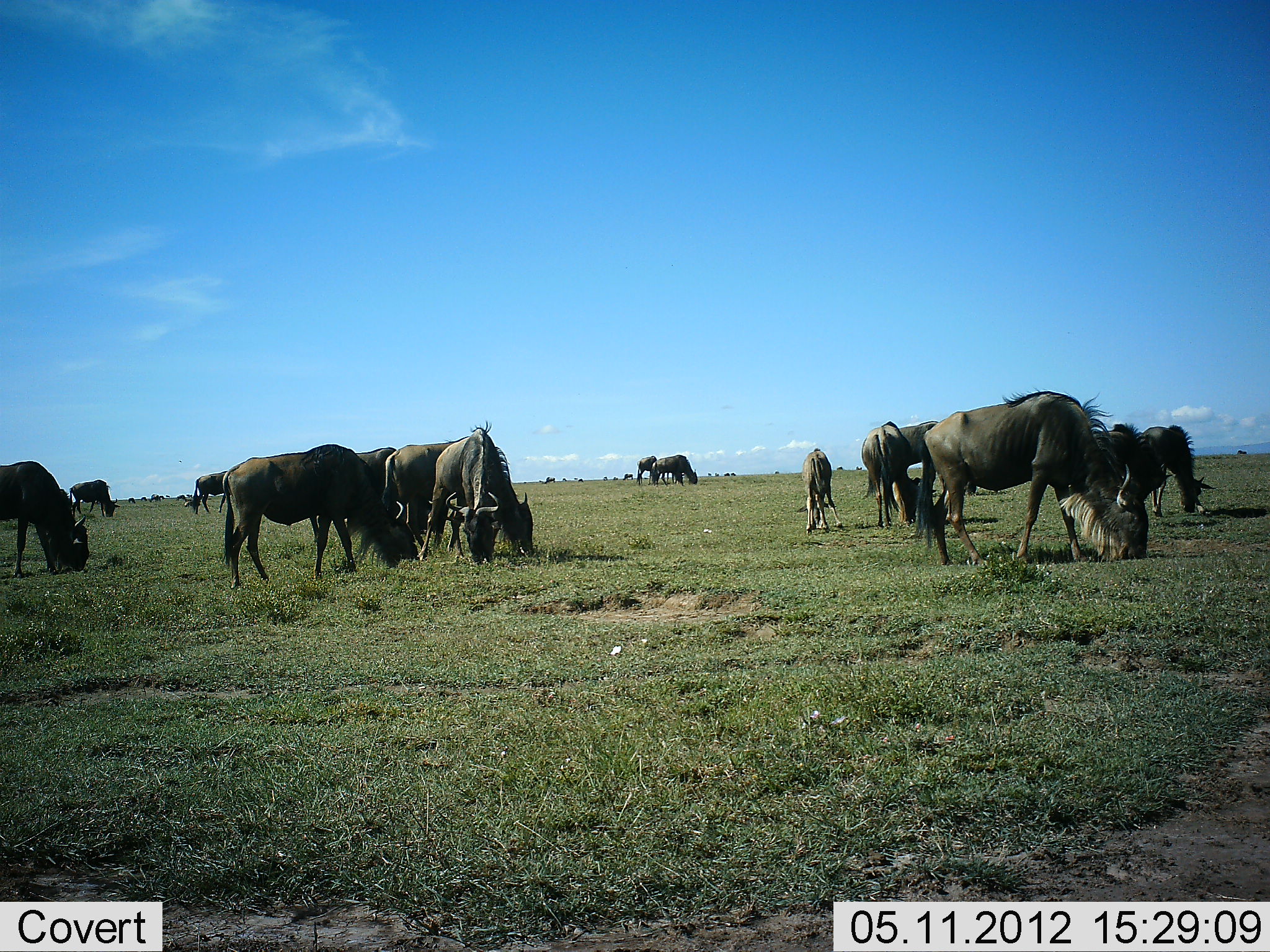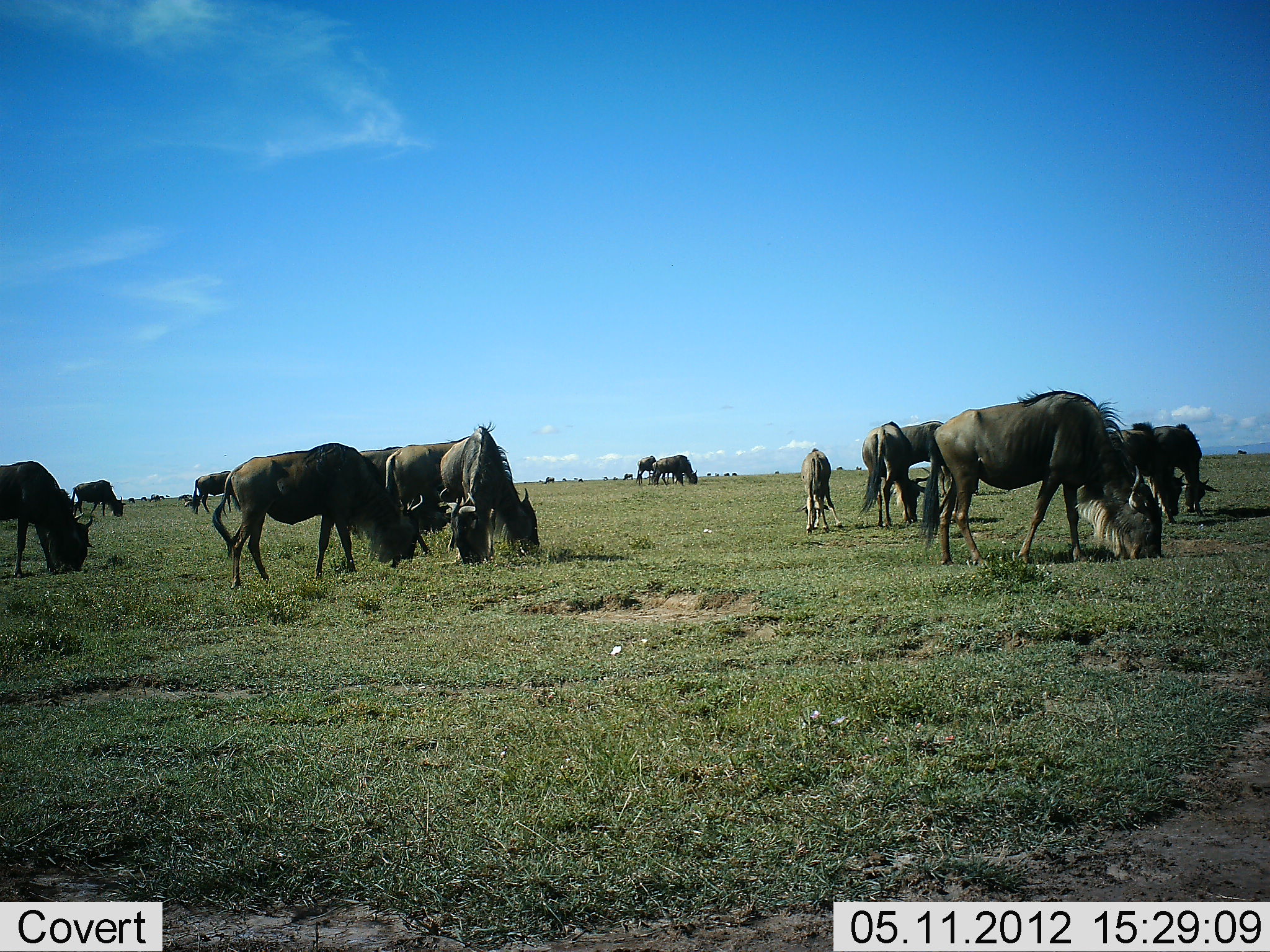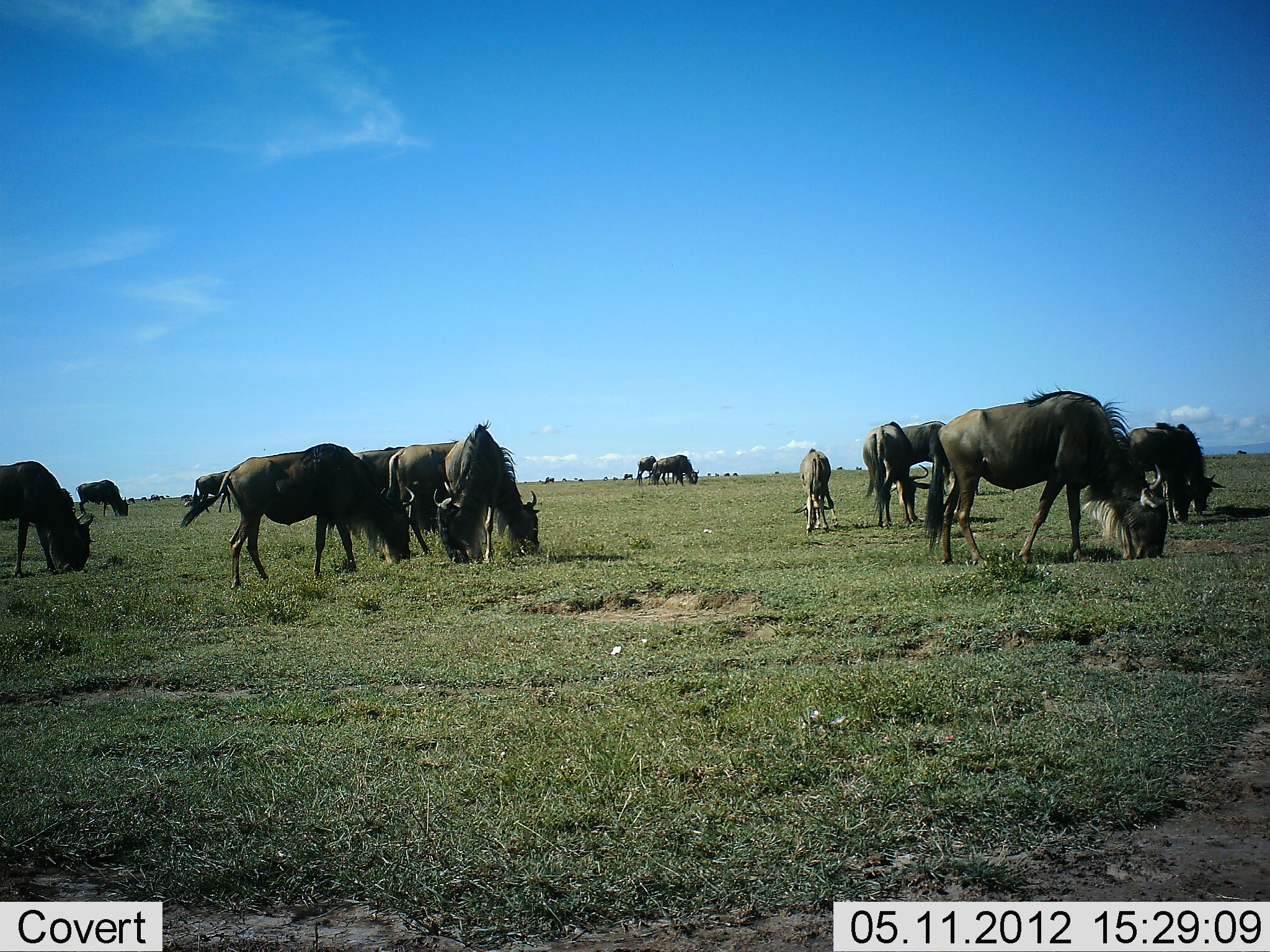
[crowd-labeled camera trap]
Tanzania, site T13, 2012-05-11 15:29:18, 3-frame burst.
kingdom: Animalia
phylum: Chordata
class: Mammalia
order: Artiodactyla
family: Bovidae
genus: Connochaetes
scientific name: Connochaetes taurinus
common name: blue wildebeest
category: wildebeest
Wildebeest (blue wildebeest) (Connochaetes taurinus), count 11-50. Behavior (volunteer vote fractions): standing 10%, resting 0%, moving 0%, interacting 0%. Young present (vote fraction): 50%. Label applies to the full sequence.